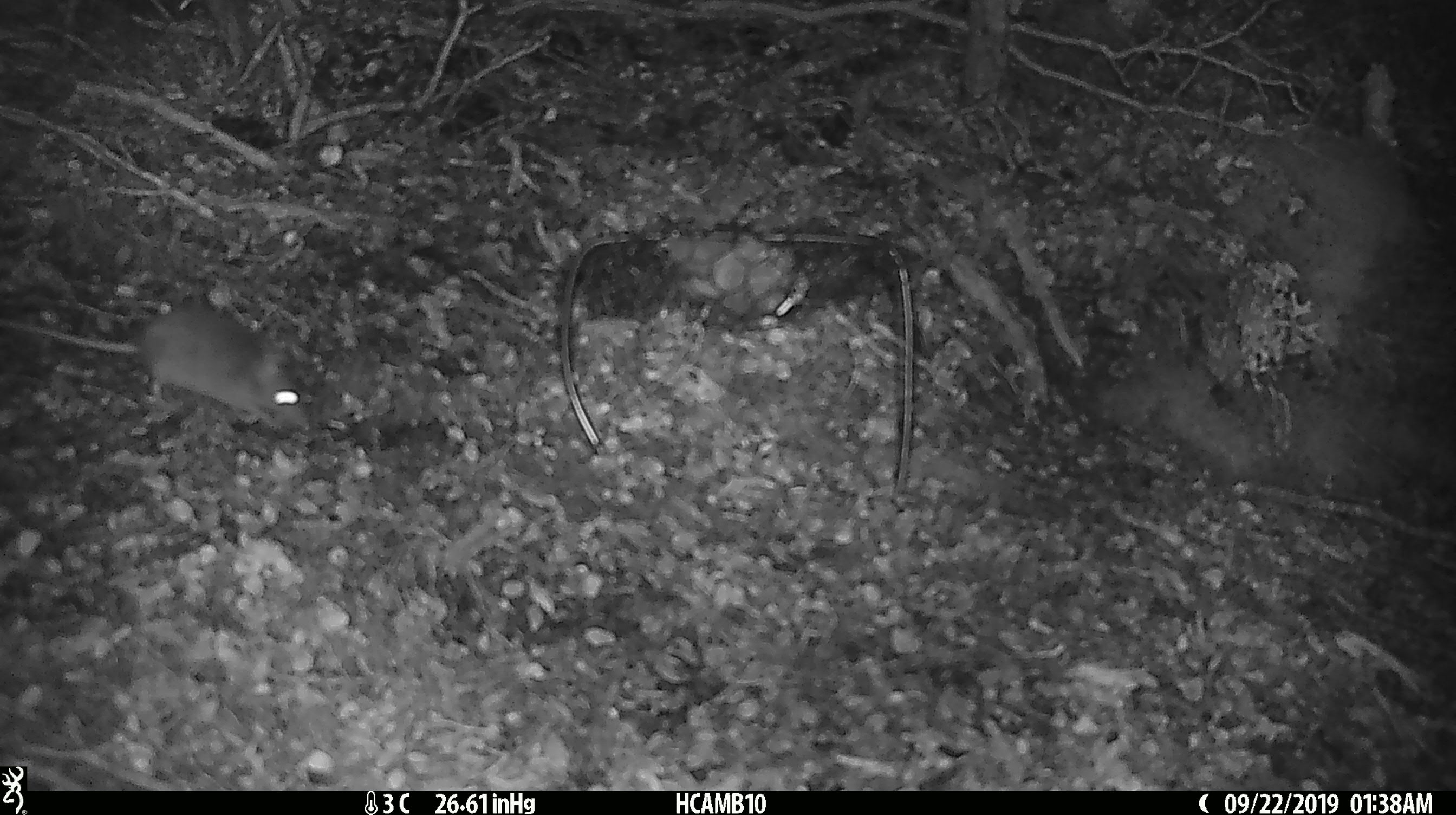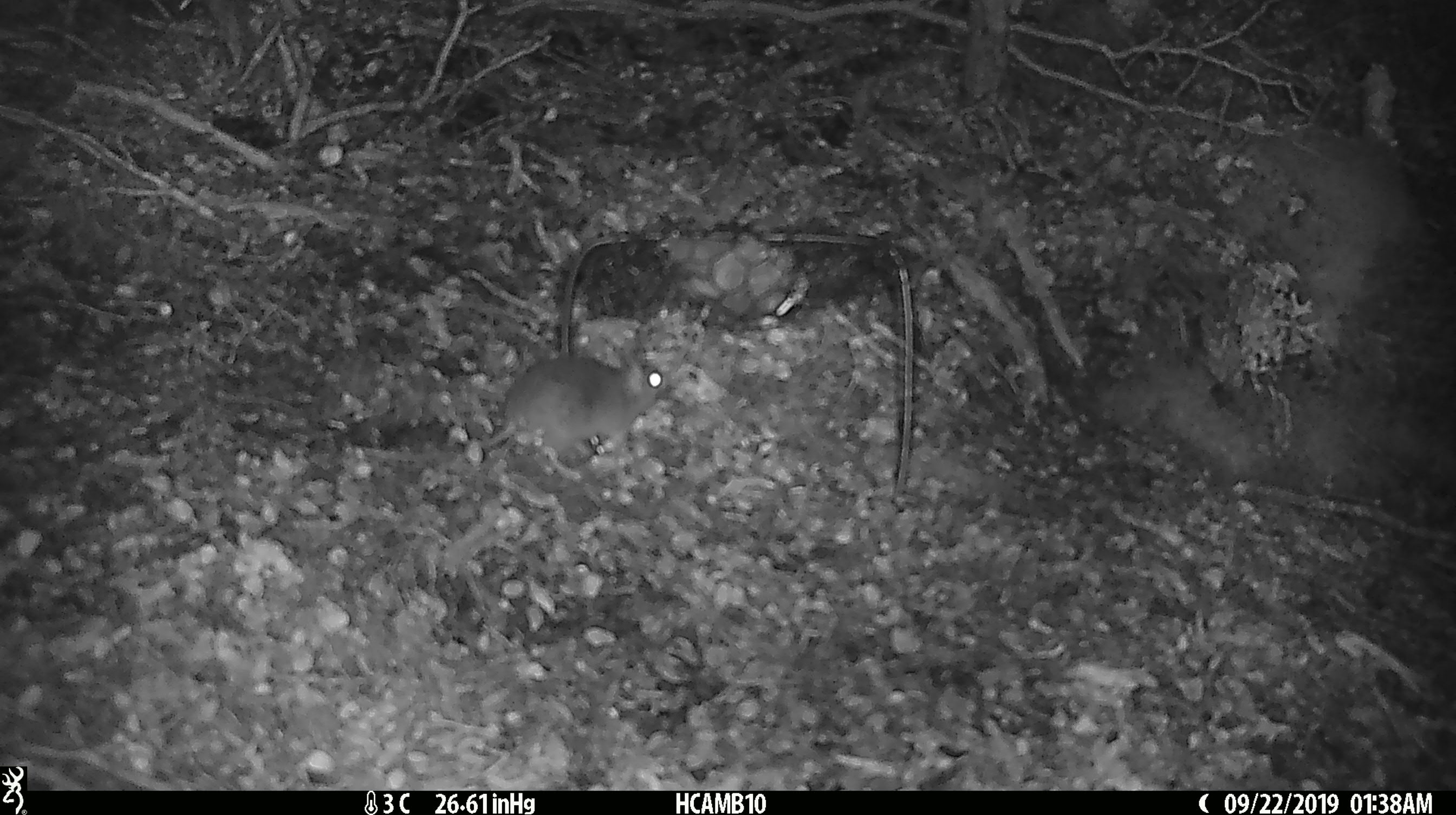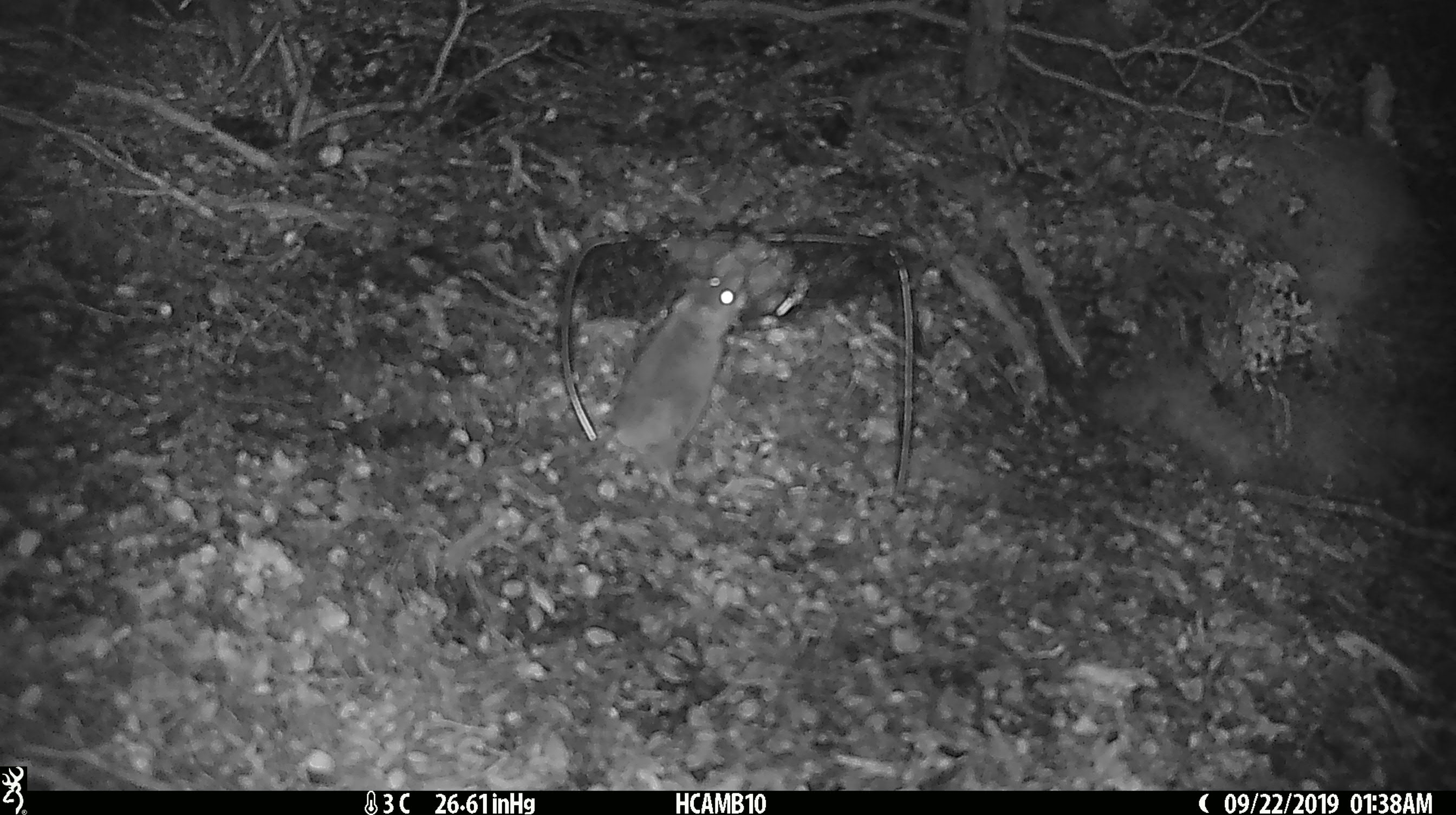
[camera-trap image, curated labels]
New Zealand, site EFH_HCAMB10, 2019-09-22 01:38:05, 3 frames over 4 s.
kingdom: Animalia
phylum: Chordata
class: Mammalia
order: Rodentia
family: Muridae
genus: Mus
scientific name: Mus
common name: mouse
Mouse (Mus).